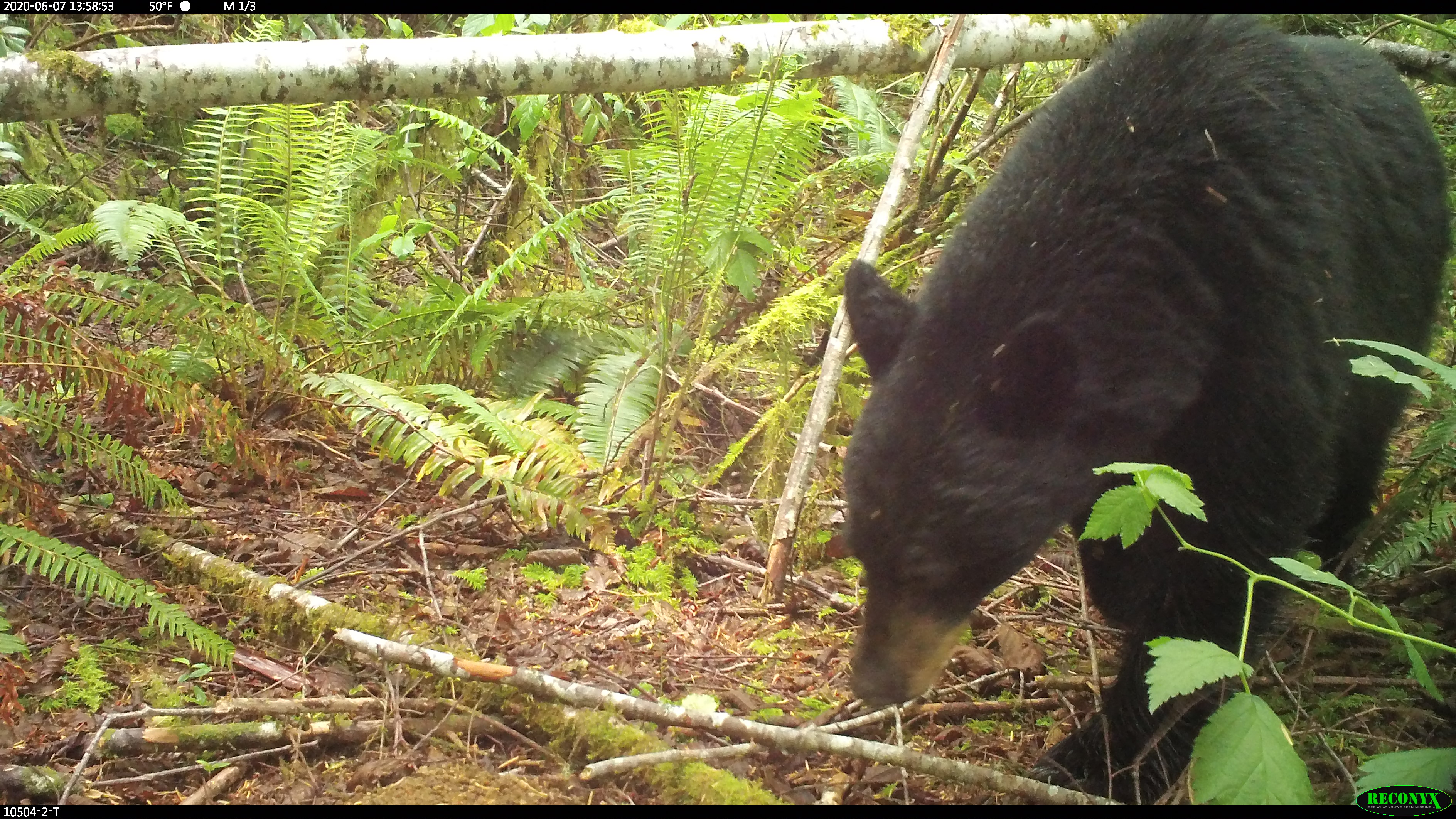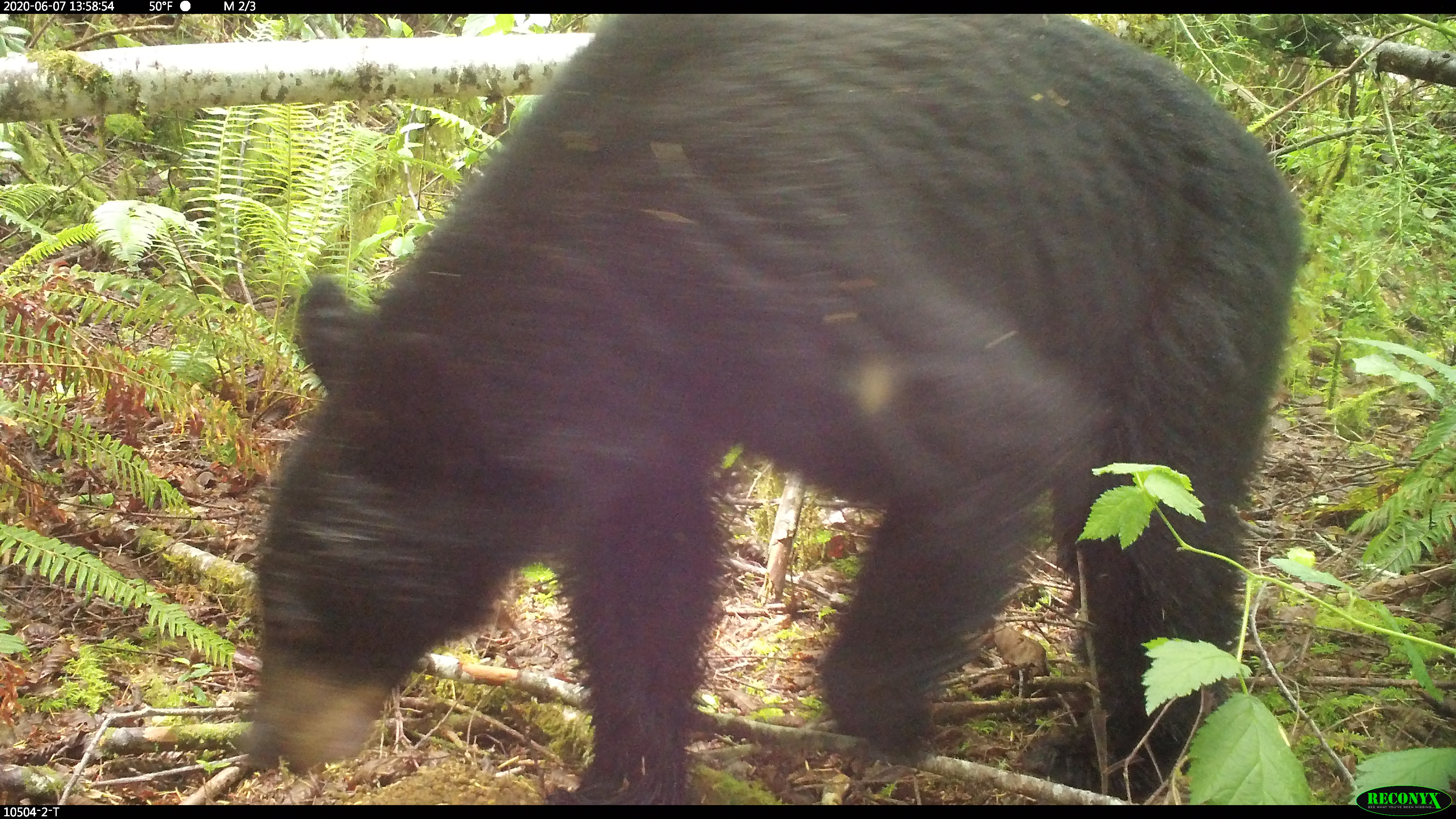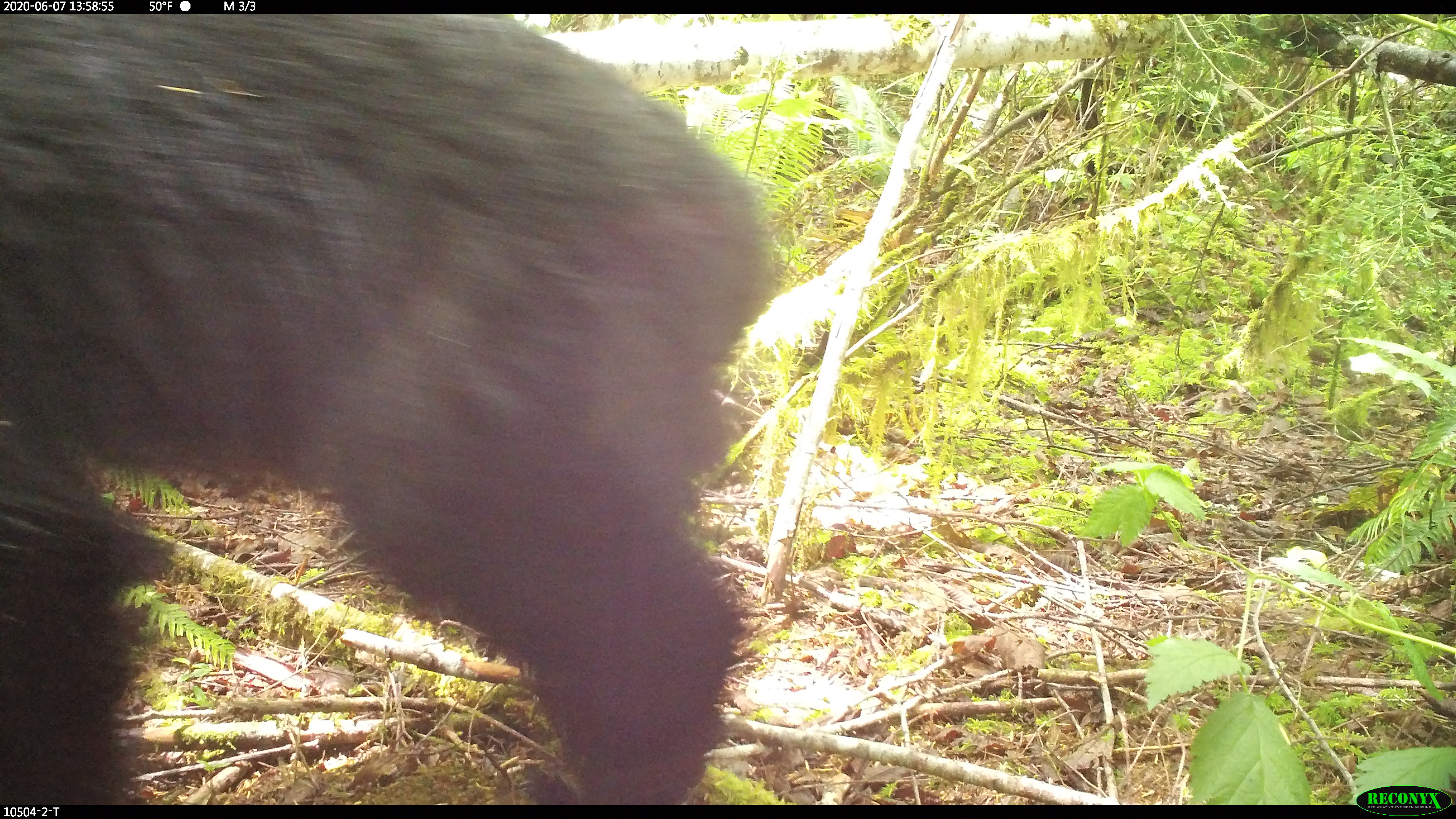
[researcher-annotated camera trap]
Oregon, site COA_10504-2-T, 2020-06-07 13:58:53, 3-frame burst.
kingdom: Animalia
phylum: Chordata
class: Mammalia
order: Carnivora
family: Ursidae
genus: Ursus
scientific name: Ursus americanus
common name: american black bear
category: black bear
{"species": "black bear (american black bear) (Ursus americanus)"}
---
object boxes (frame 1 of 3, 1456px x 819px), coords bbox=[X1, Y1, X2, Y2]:
black bear: bbox=[837, 19, 1445, 782]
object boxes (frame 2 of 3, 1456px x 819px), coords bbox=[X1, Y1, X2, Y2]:
black bear: bbox=[235, 21, 1314, 796]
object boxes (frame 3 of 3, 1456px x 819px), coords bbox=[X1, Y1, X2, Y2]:
black bear: bbox=[4, 17, 789, 800]